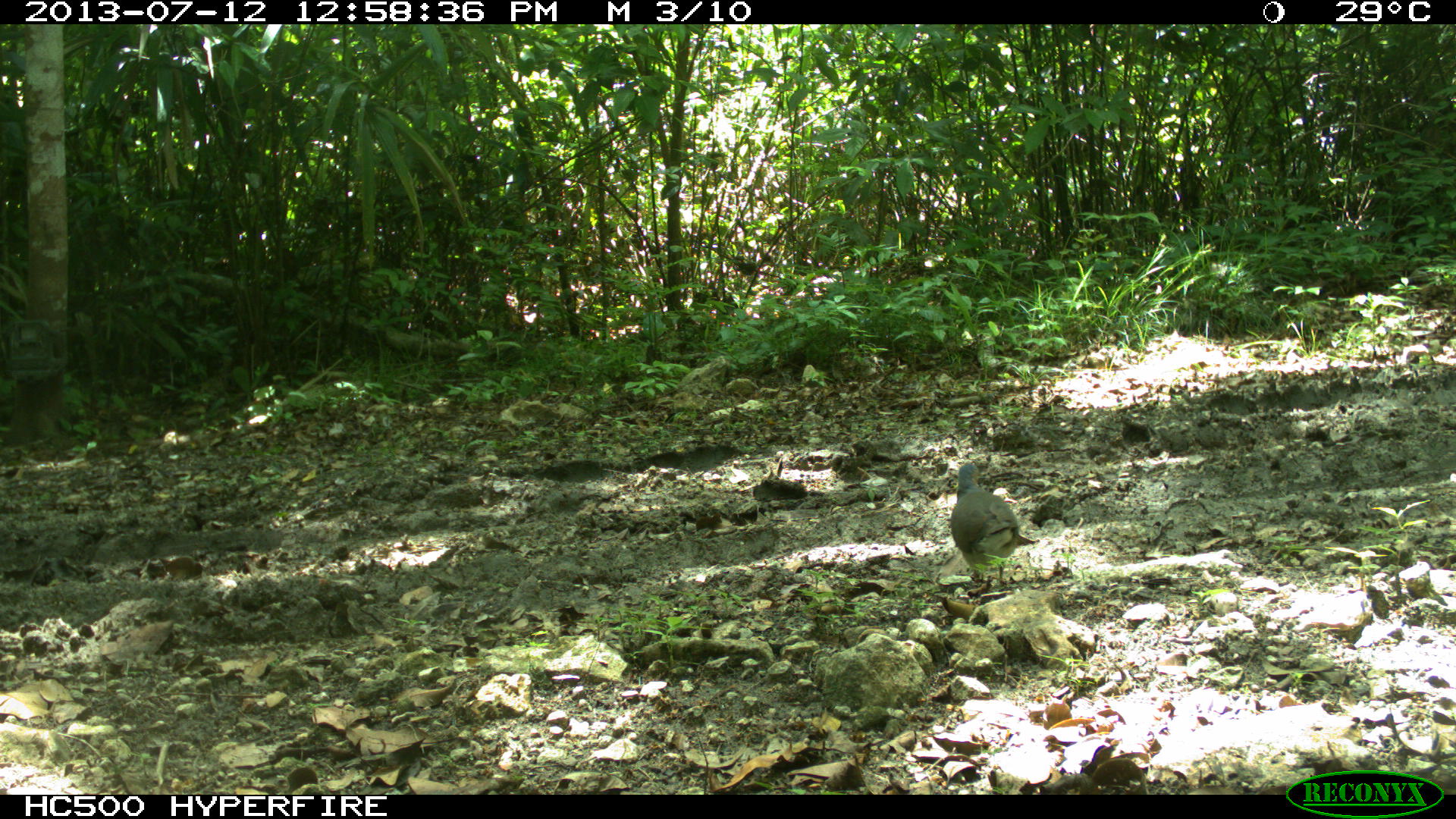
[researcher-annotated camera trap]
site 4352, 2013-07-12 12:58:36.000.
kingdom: Animalia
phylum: Chordata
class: Aves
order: Columbiformes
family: Columbidae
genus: Leptotila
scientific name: Leptotila plumbeiceps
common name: gray-headed dove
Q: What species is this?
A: Leptotila plumbeiceps (gray-headed dove).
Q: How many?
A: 1.